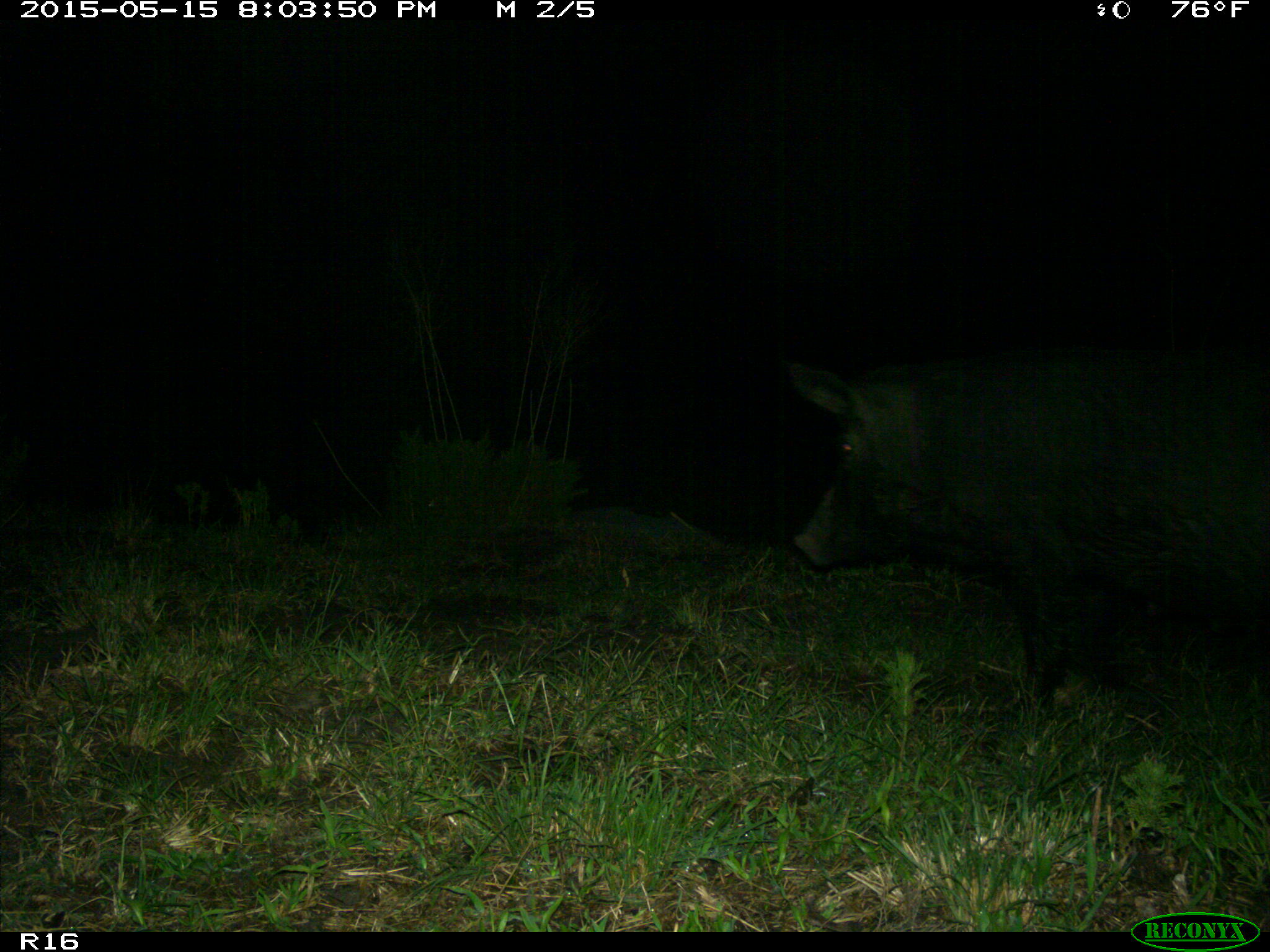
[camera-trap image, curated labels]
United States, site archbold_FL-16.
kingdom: Animalia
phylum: Chordata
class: Mammalia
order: Artiodactyla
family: Suidae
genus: Sus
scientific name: Sus scrofa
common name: wild boar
Sus scrofa (wild boar).